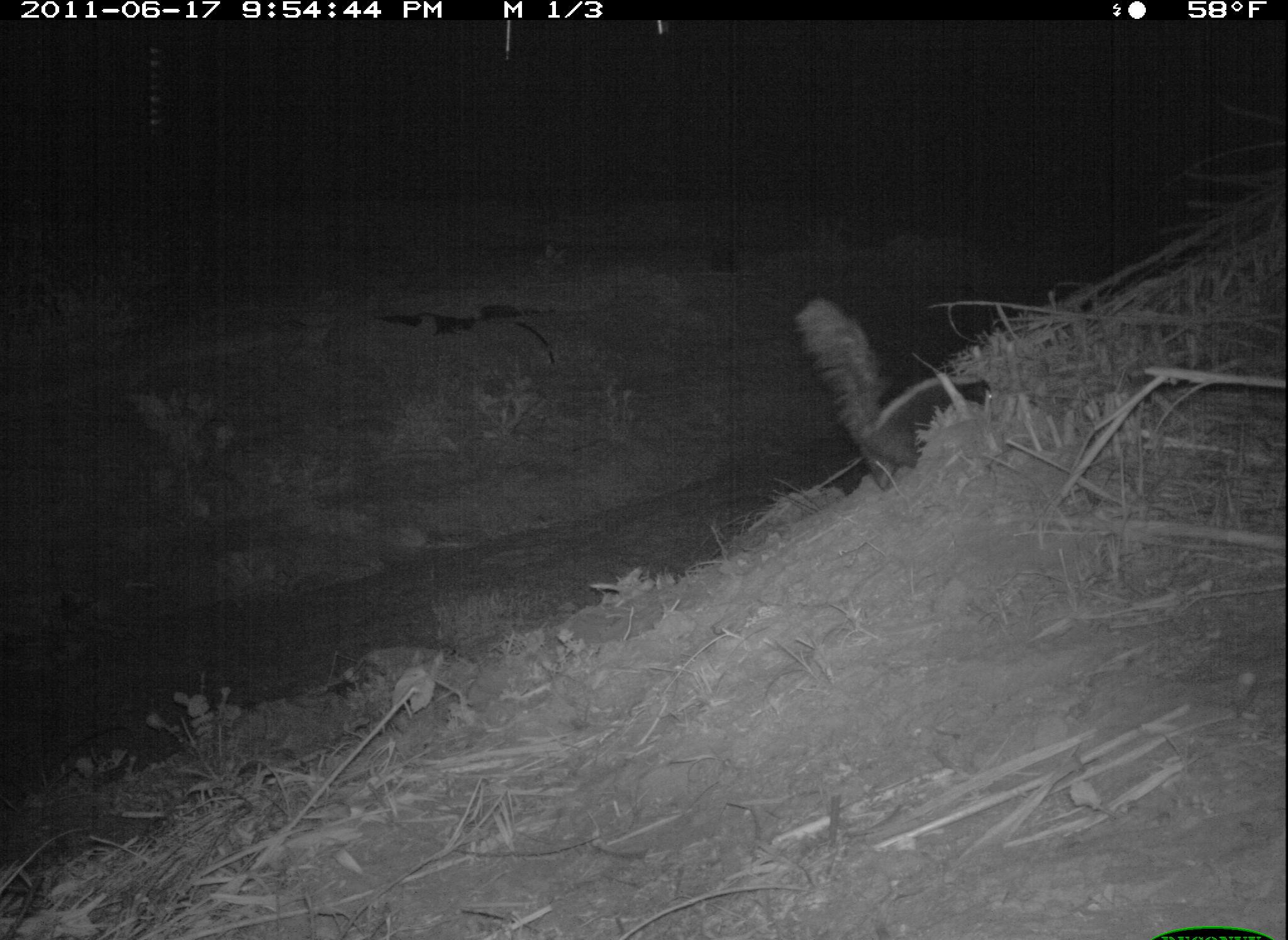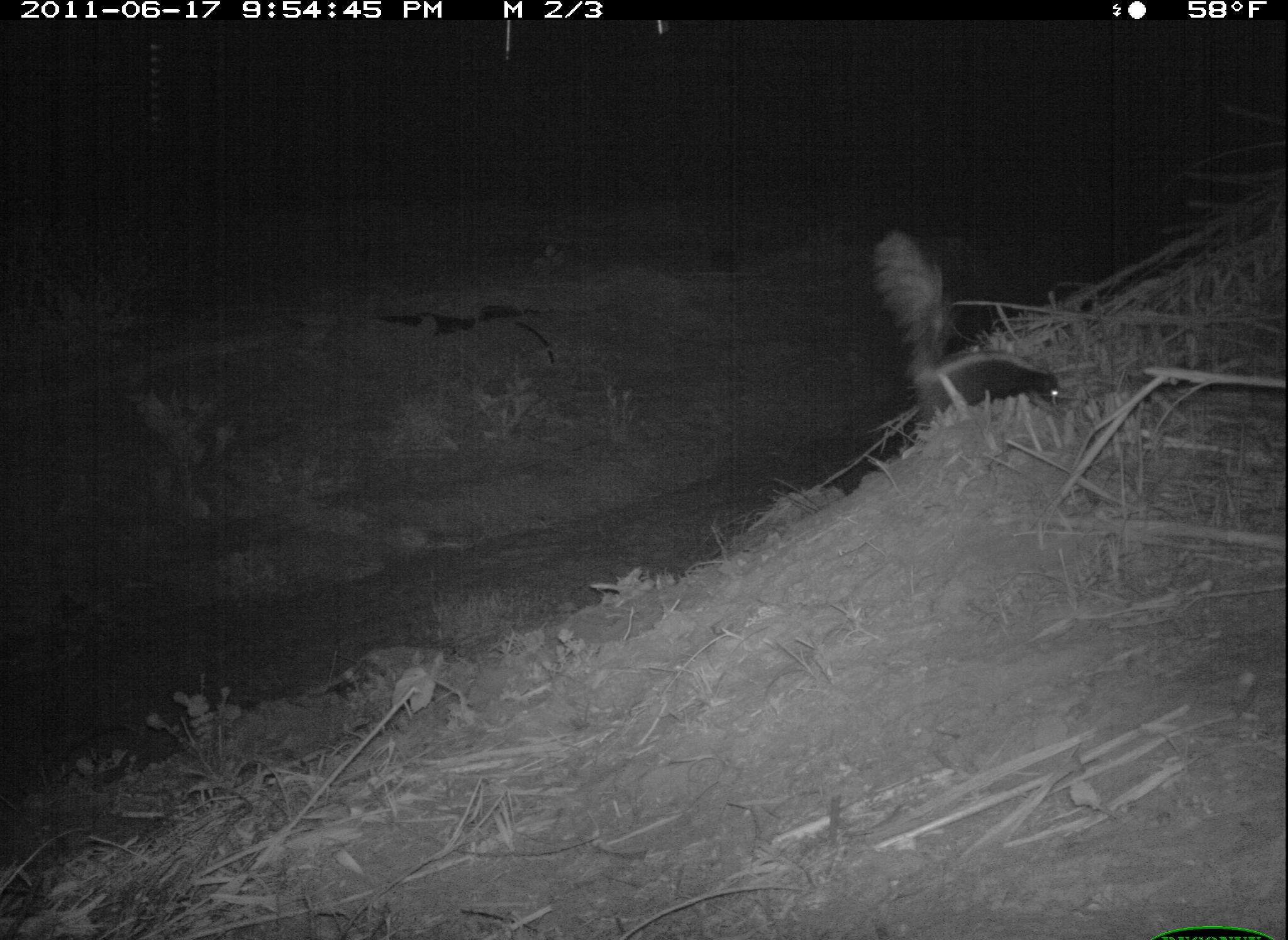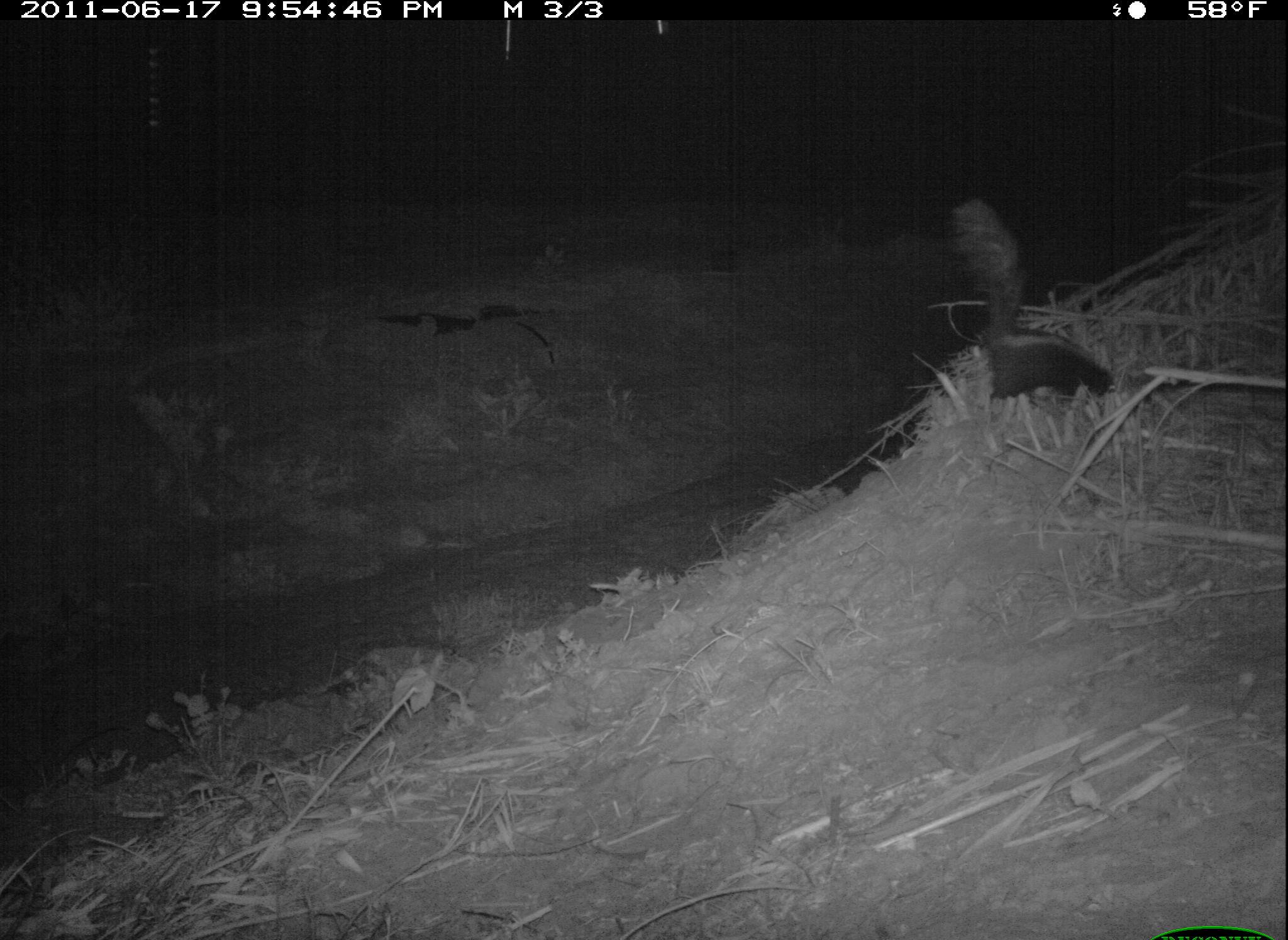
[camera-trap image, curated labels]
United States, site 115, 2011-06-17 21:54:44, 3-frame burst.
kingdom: Animalia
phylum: Chordata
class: Mammalia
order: Carnivora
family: Mephitidae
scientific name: Mephitidae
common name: skunk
Skunk (Mephitidae).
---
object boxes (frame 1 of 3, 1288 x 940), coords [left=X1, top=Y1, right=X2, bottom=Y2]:
skunk: [left=800, top=293, right=1005, bottom=501]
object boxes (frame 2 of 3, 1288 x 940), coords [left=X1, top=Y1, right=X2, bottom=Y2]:
skunk: [left=845, top=219, right=1071, bottom=440]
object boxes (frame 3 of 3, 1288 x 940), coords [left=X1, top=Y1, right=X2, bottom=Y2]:
skunk: [left=934, top=192, right=1124, bottom=435]